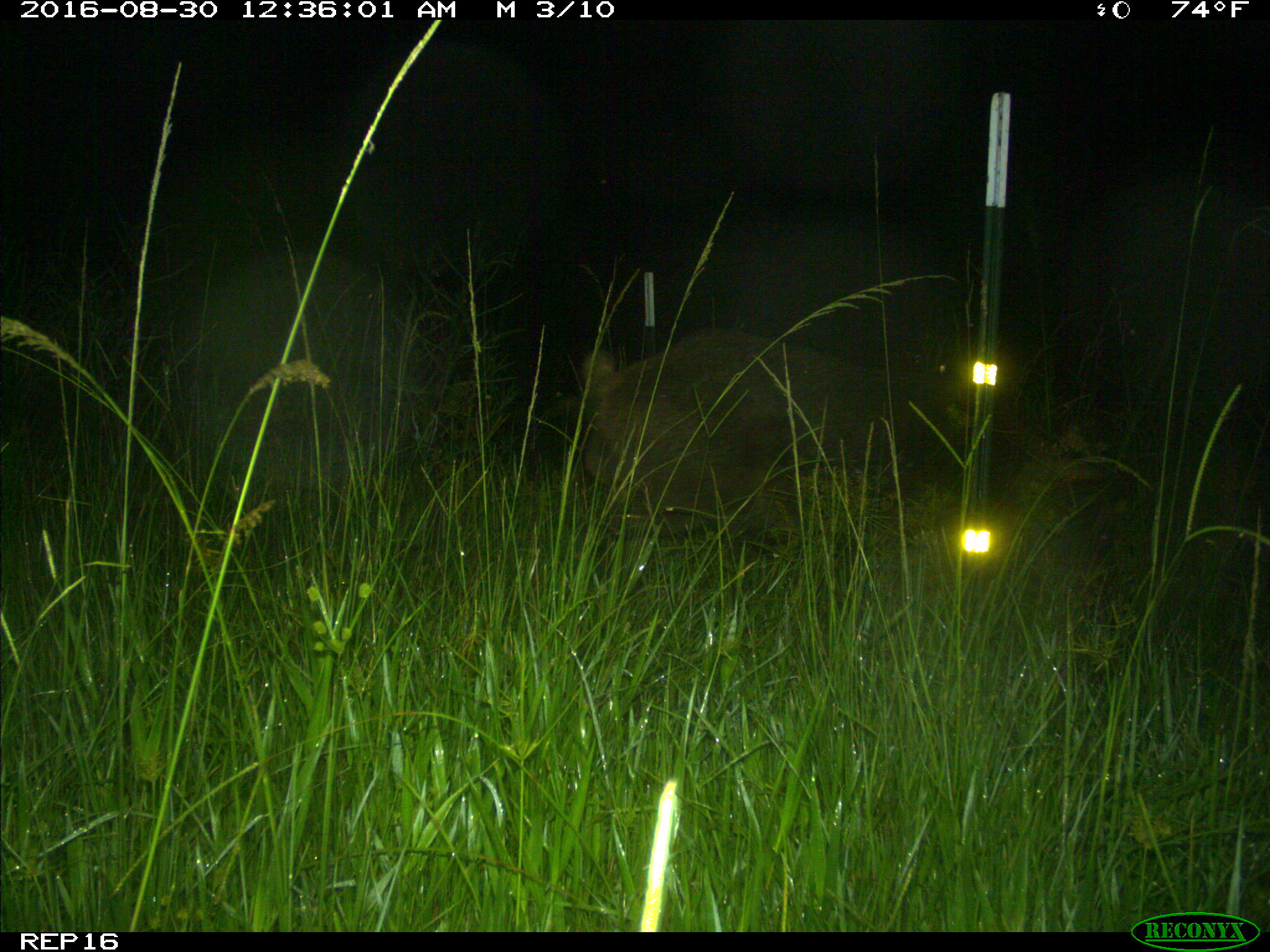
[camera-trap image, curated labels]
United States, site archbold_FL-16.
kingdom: Animalia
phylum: Chordata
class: Mammalia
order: Artiodactyla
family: Suidae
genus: Sus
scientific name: Sus scrofa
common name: wild boar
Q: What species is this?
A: Sus scrofa (wild boar).